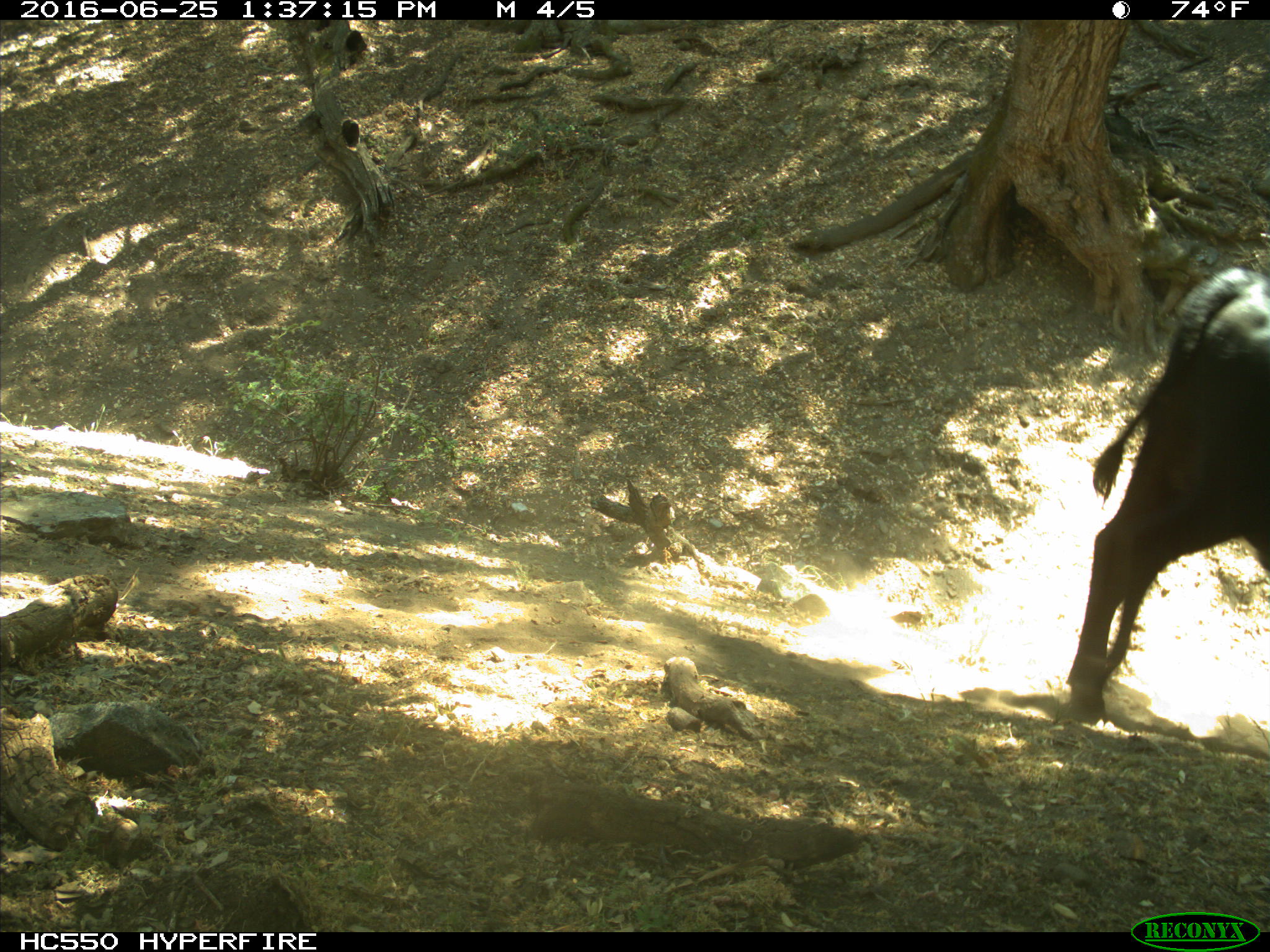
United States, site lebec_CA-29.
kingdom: Animalia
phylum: Chordata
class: Mammalia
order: Artiodactyla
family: Bovidae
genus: Bos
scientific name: Bos taurus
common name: domestic cow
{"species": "Bos taurus (domestic cow)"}